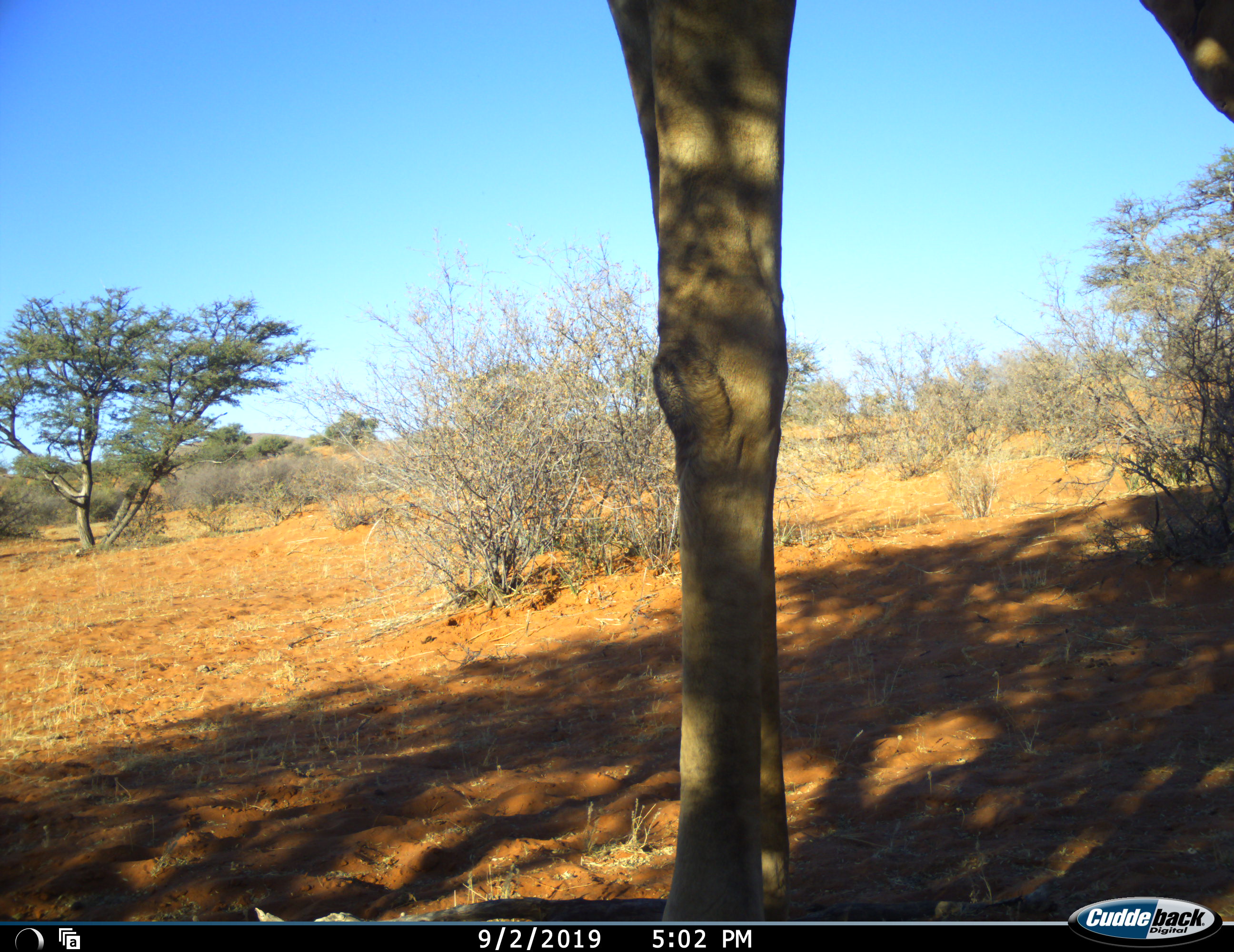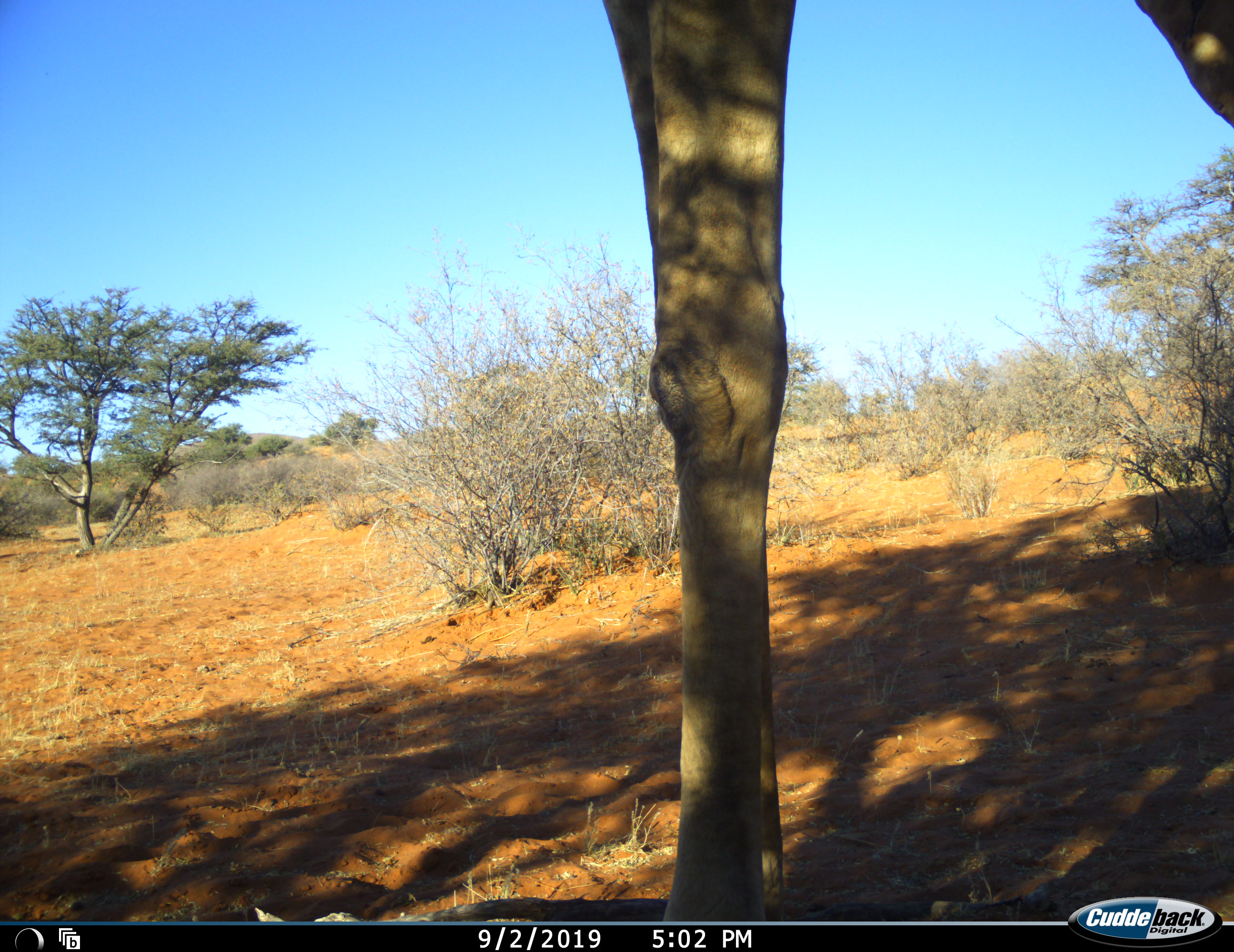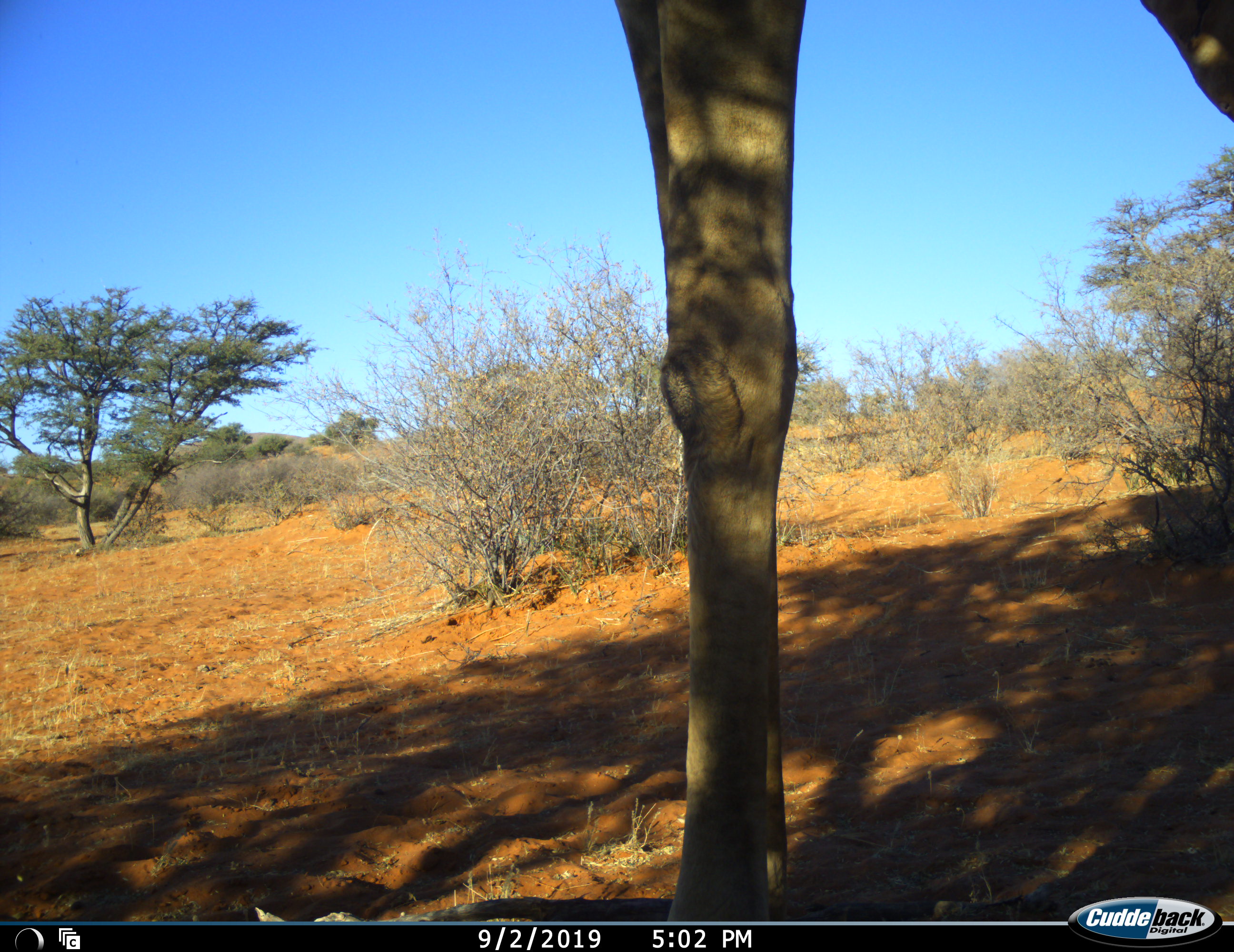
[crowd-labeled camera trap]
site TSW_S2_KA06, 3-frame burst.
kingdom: Animalia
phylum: Chordata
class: Mammalia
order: Artiodactyla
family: Giraffidae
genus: Giraffa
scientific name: Giraffa camelopardalis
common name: giraffe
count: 1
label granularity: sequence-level